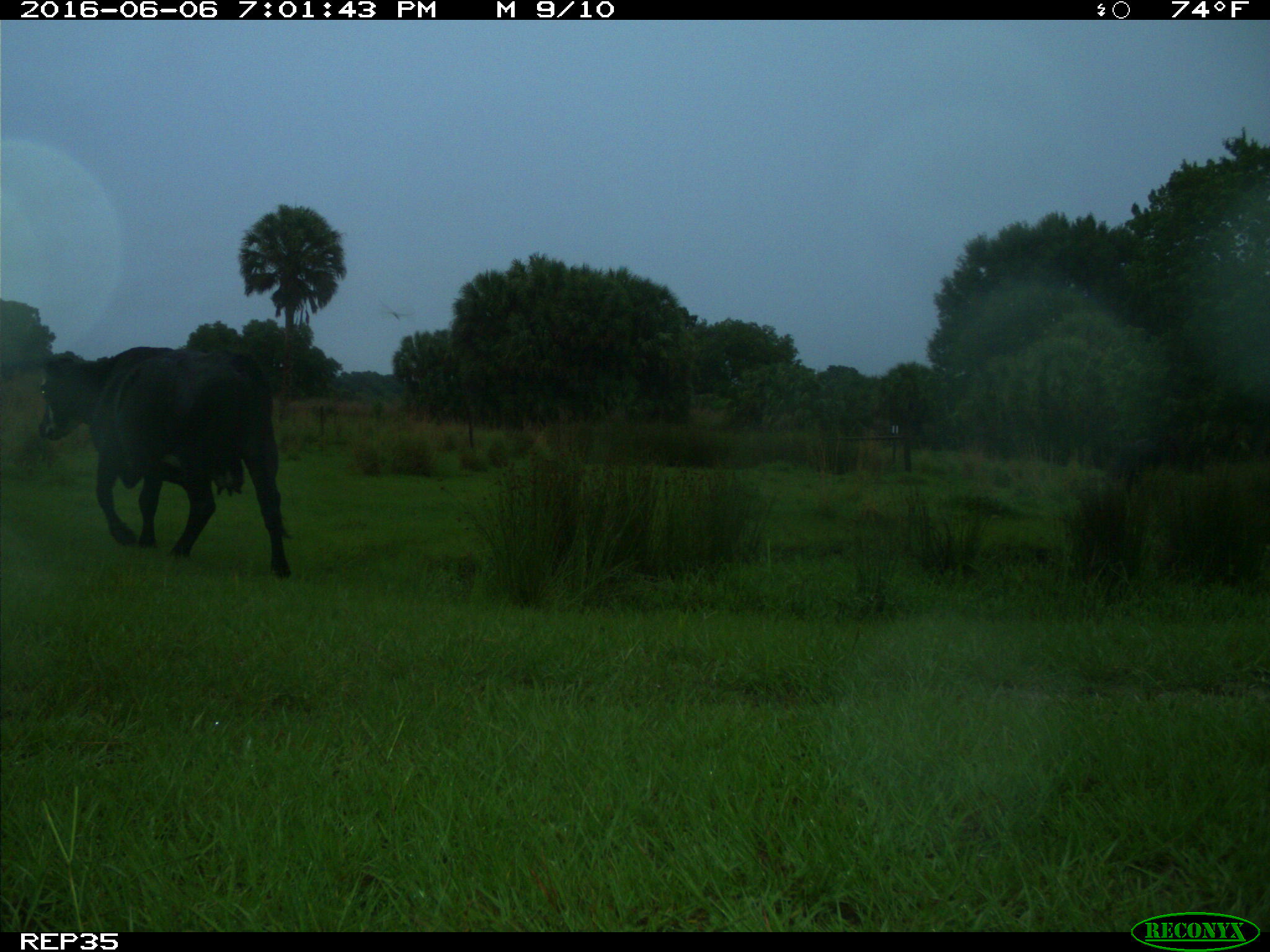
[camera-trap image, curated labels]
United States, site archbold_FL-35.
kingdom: Animalia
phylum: Chordata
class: Mammalia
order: Artiodactyla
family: Bovidae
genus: Bos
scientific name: Bos taurus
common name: domestic cow